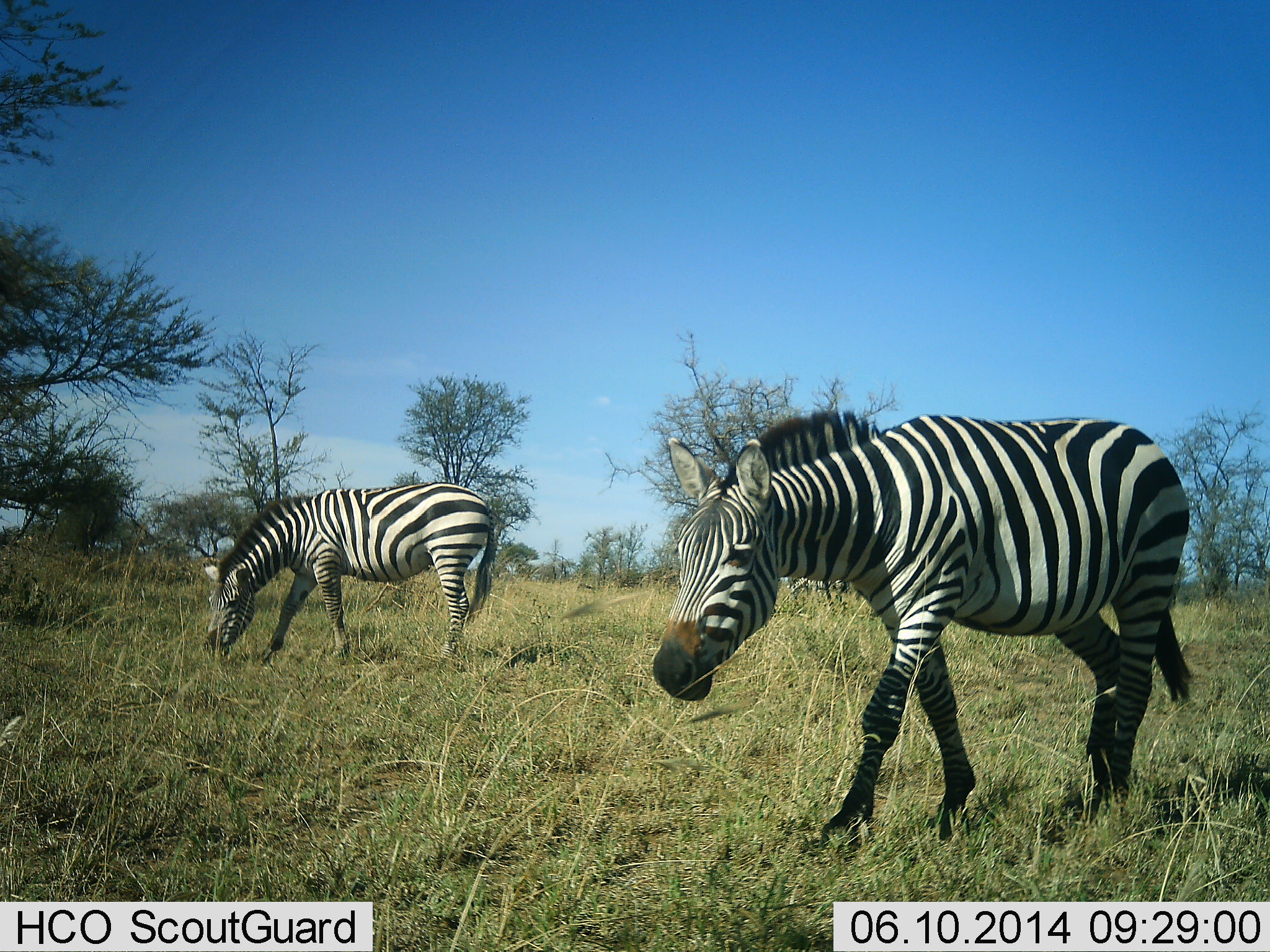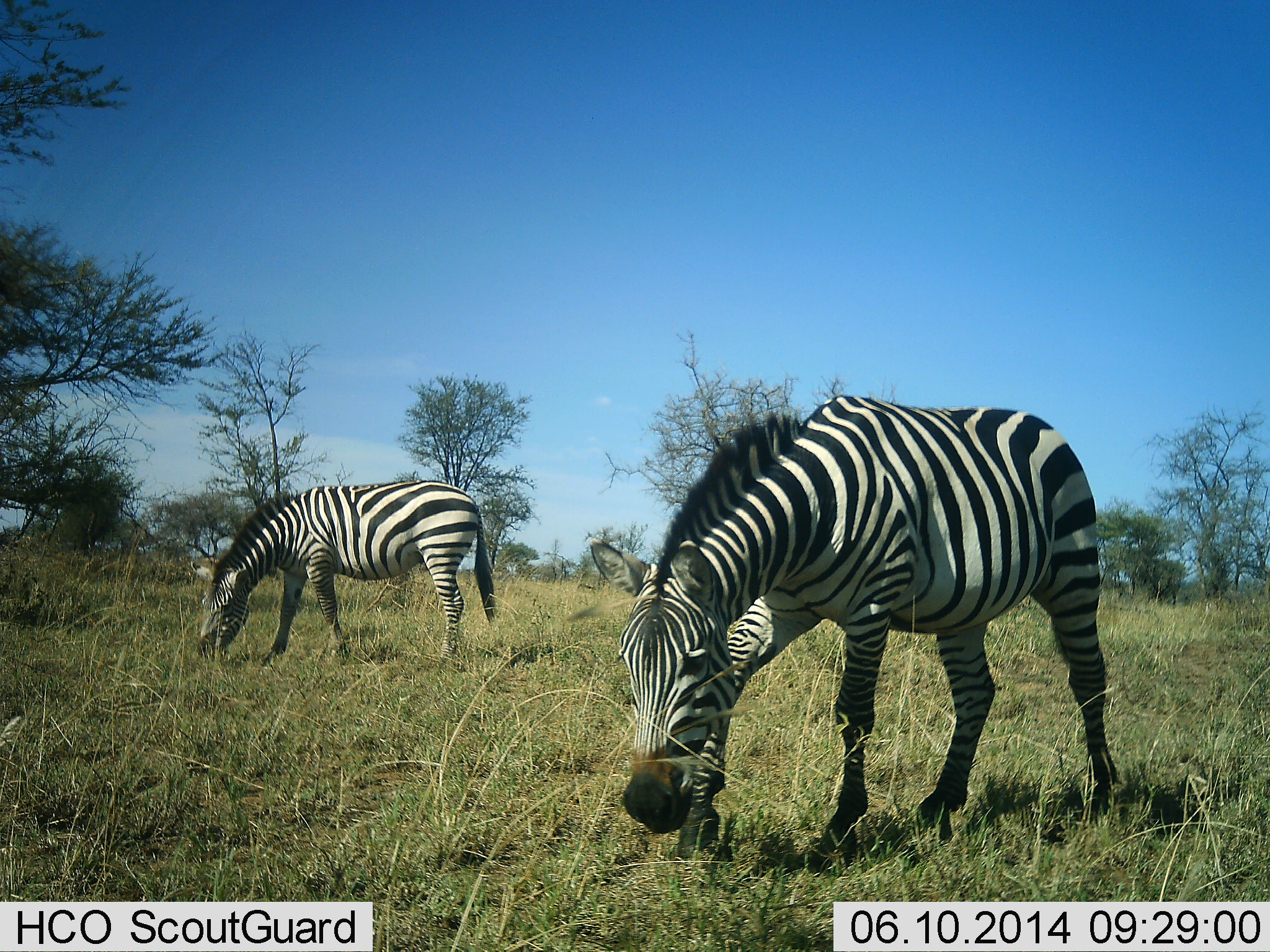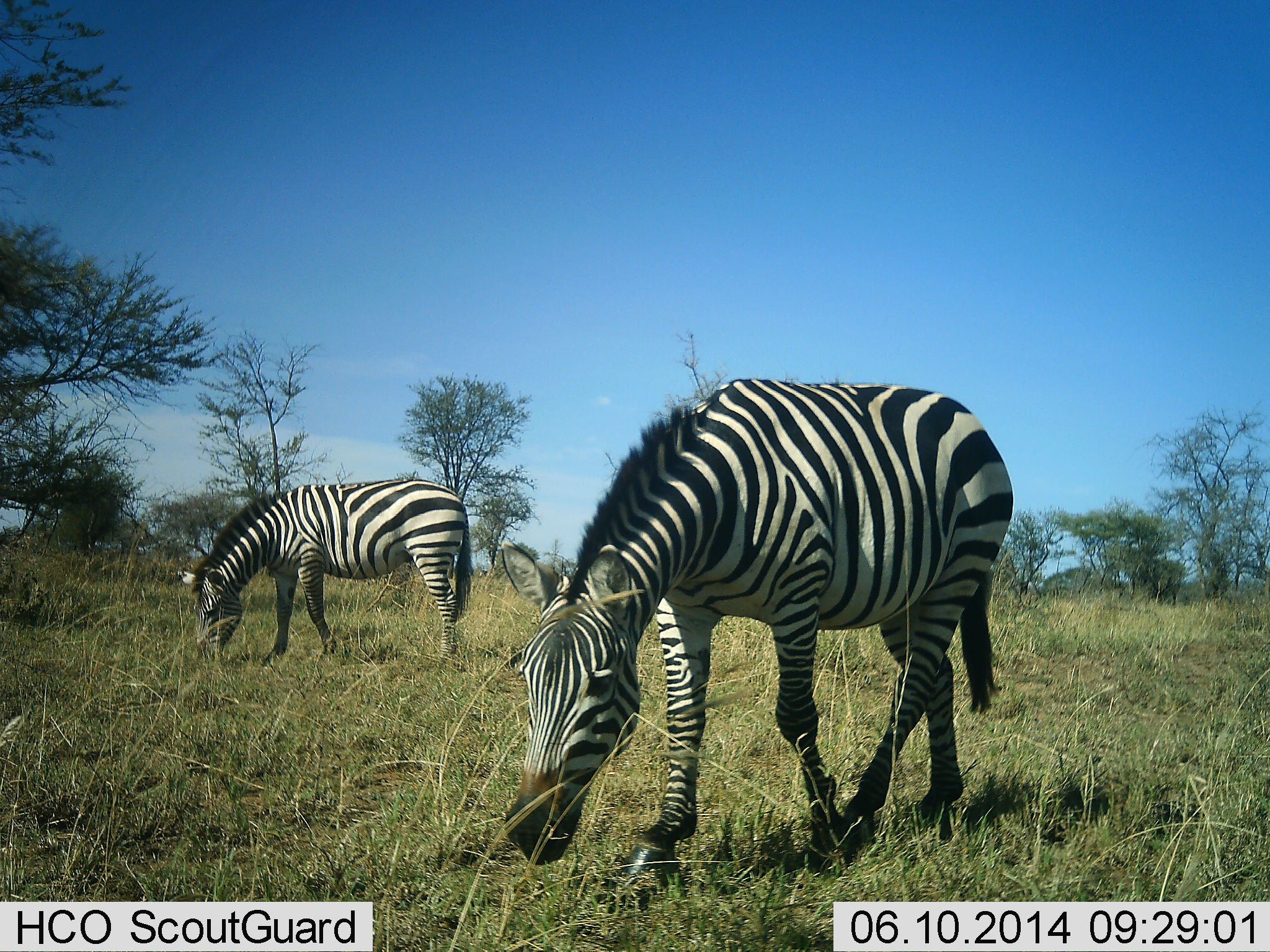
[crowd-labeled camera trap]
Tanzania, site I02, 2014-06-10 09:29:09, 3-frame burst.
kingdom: Animalia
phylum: Chordata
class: Mammalia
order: Perissodactyla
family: Equidae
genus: Equus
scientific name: Equus quagga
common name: plains zebra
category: zebra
Zebra (plains zebra) (Equus quagga), count 2. Behavior (volunteer vote fractions): standing 10%, resting 0%, moving 20%, interacting 0%. Young present (vote fraction): 0%. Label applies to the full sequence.